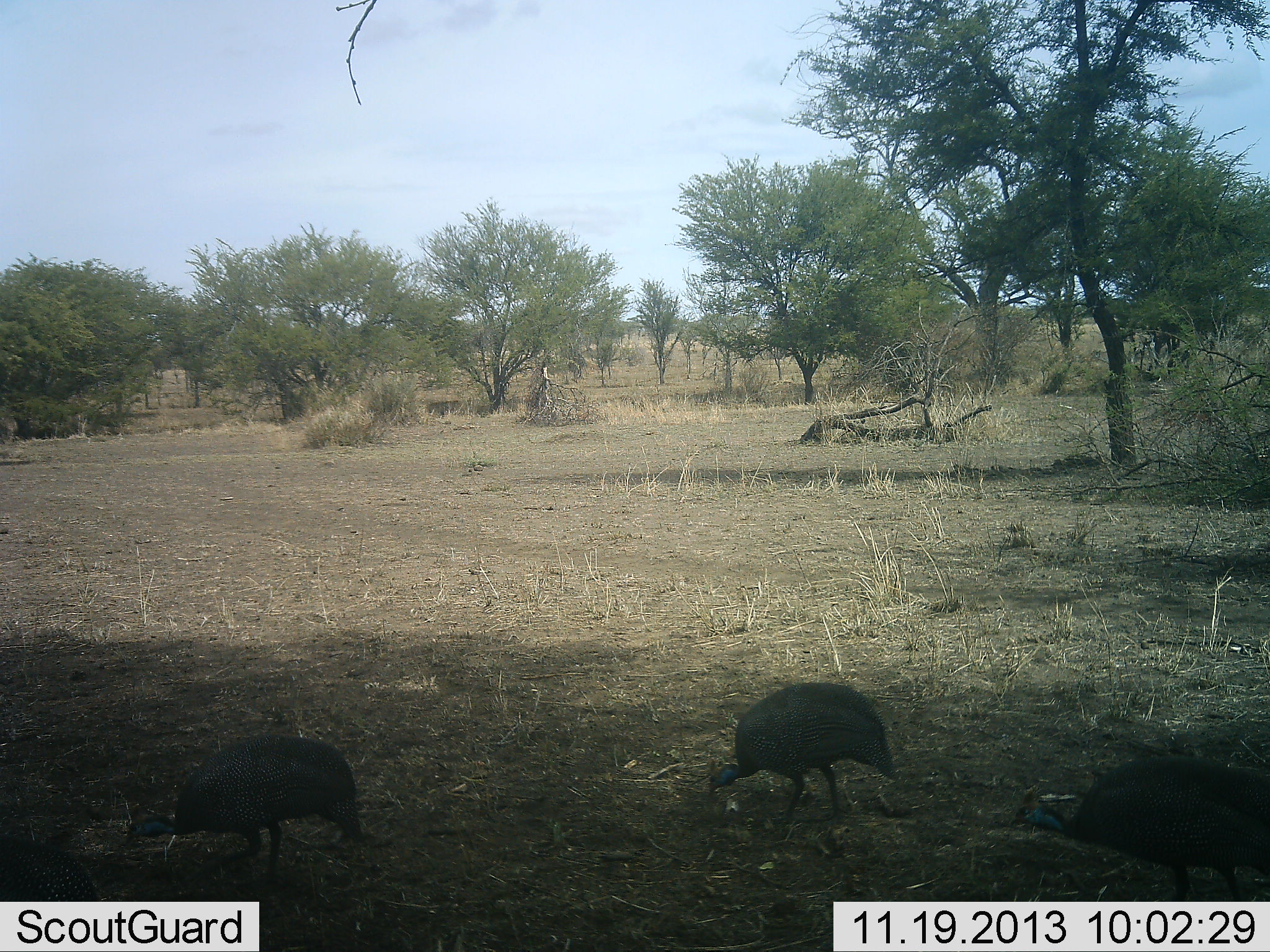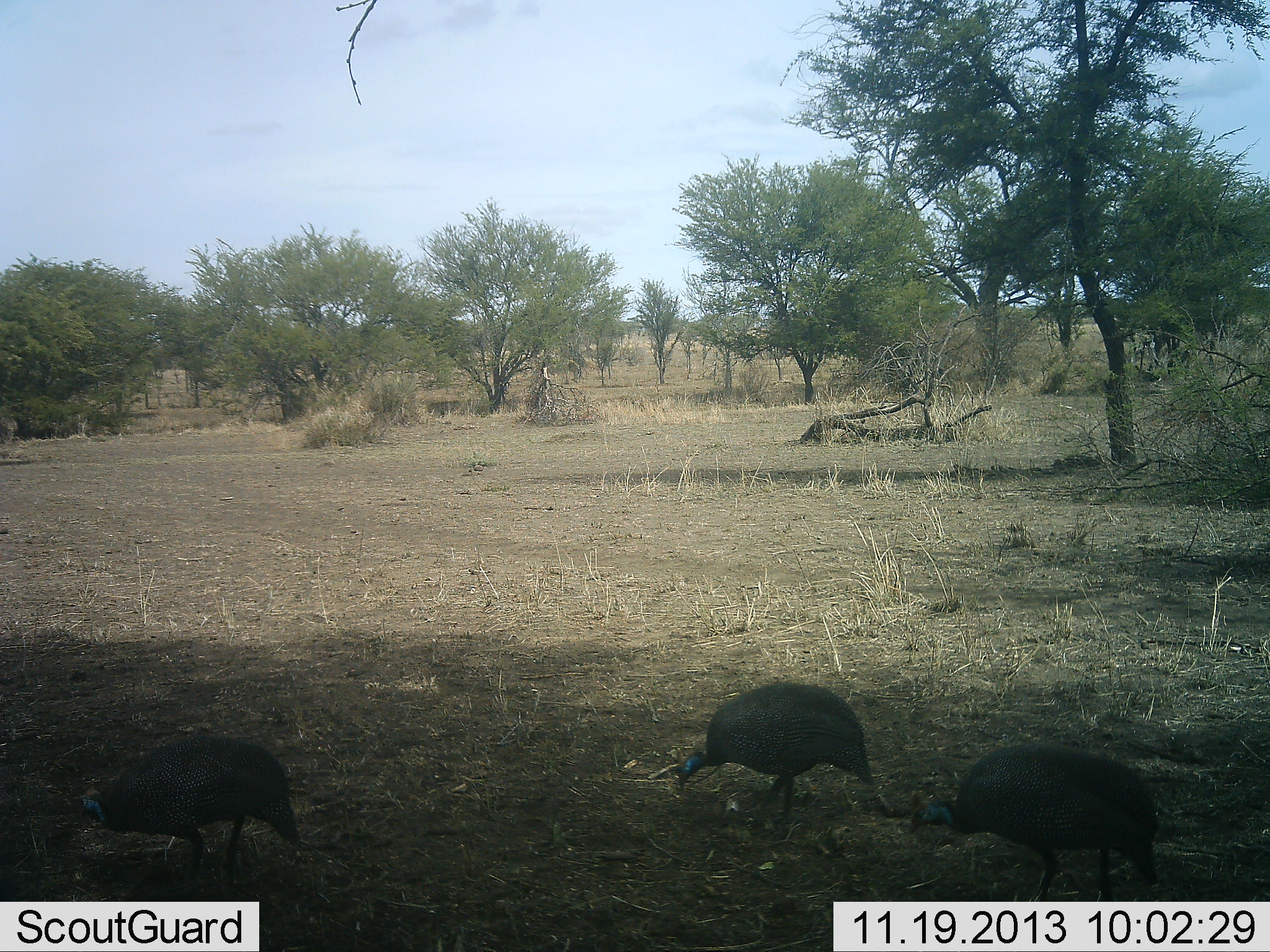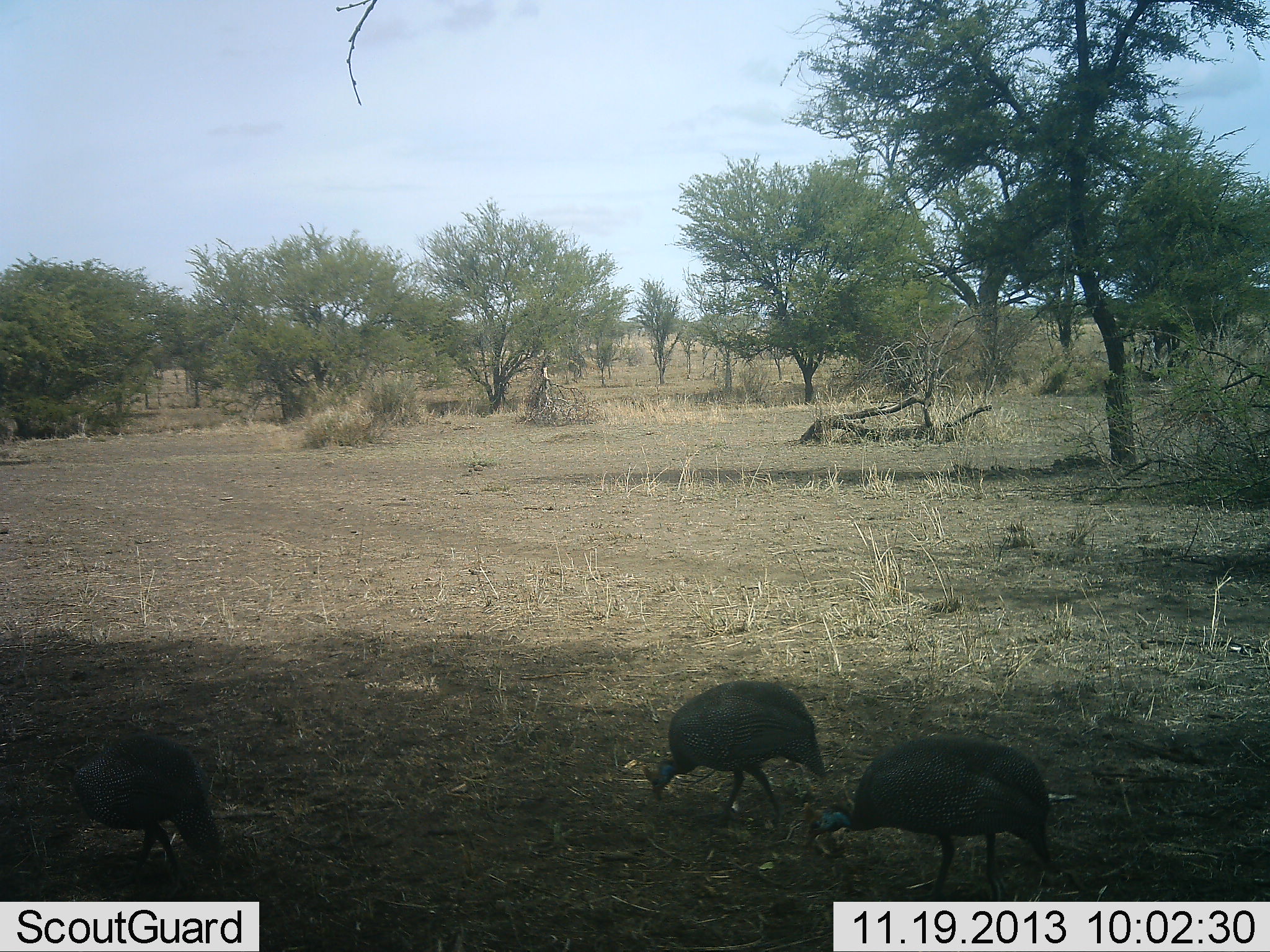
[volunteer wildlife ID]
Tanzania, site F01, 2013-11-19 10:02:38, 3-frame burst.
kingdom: Animalia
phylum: Chordata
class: Aves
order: Galliformes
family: Numididae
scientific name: Numididae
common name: guinea fowl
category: guineafowl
Guineafowl (guinea fowl) (Numididae), count 3. Behavior (volunteer vote fractions): standing 10%, resting 0%, moving 60%, interacting 0%. Young present (vote fraction): 0%. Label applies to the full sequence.